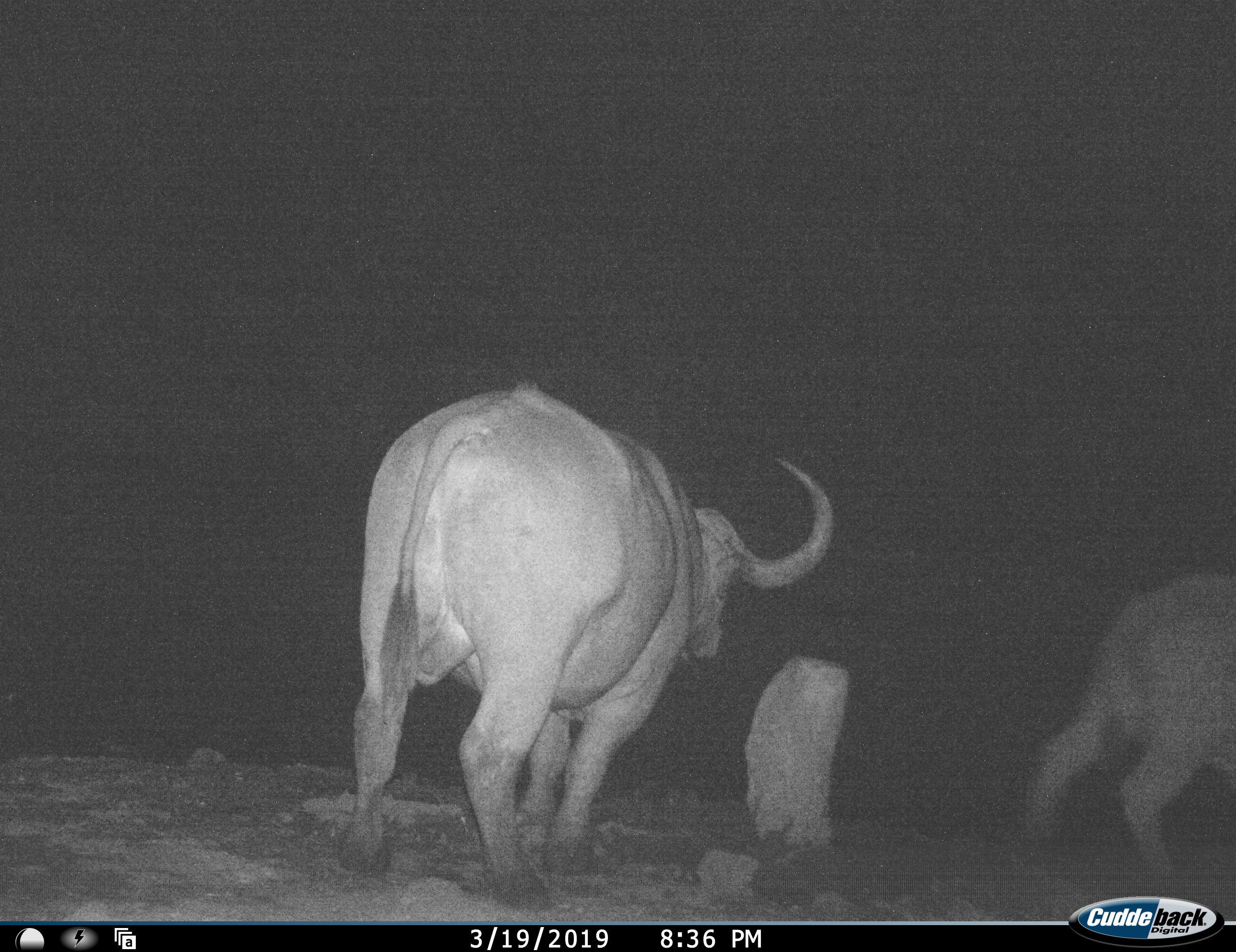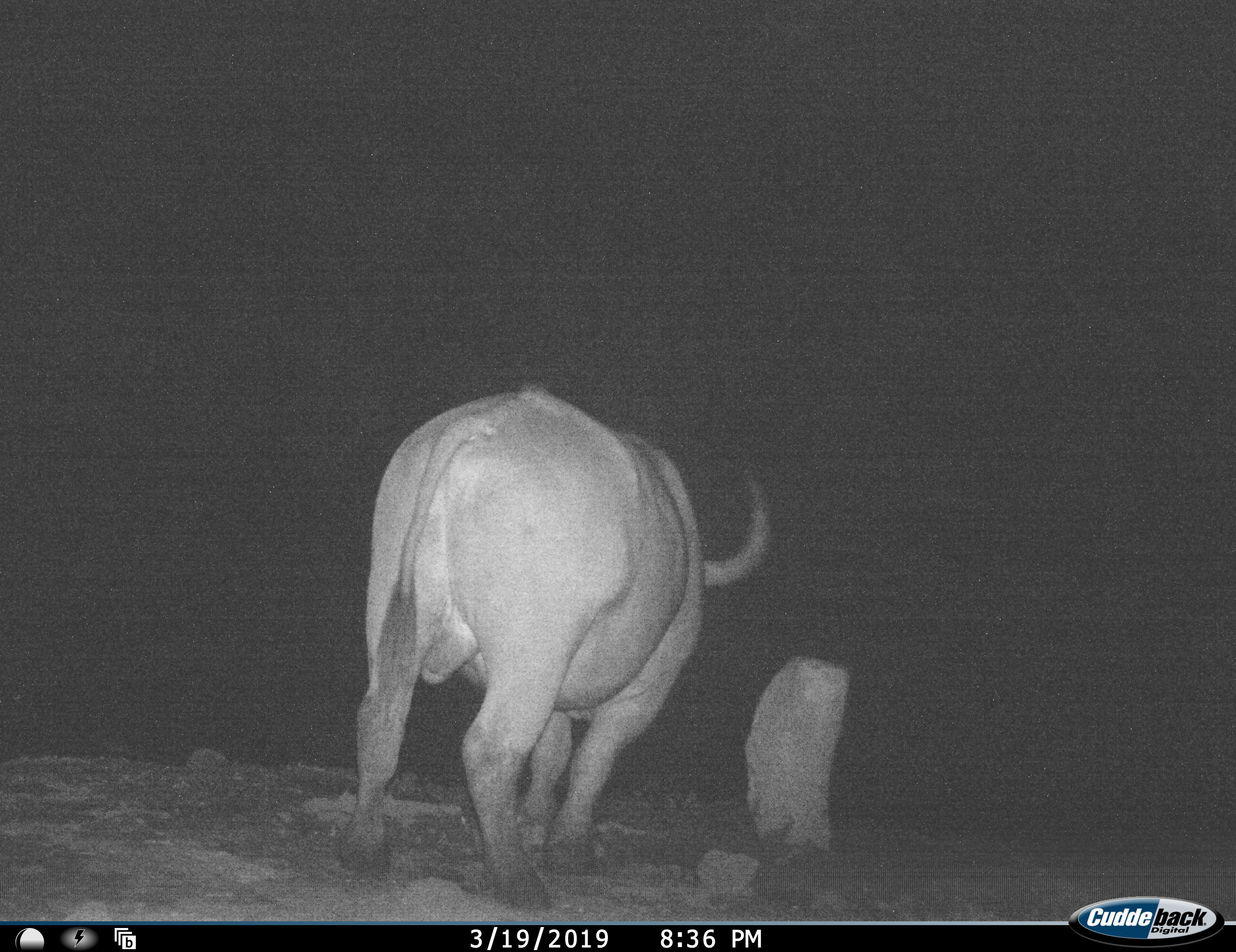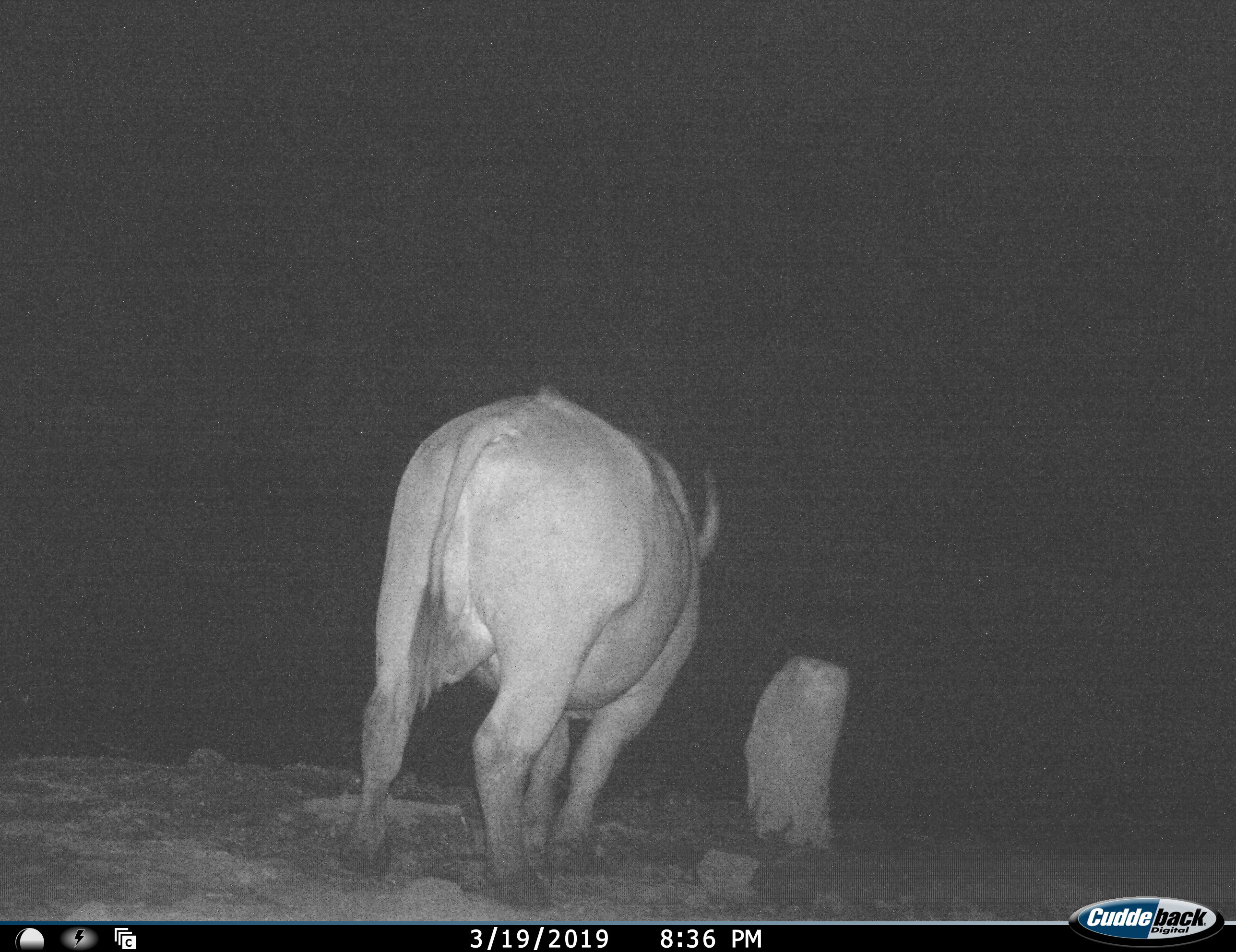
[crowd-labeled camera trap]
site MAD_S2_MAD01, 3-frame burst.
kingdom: Animalia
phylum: Chordata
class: Mammalia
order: Artiodactyla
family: Bovidae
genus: Syncerus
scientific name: Syncerus caffer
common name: african buffalo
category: buffalo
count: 2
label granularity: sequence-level